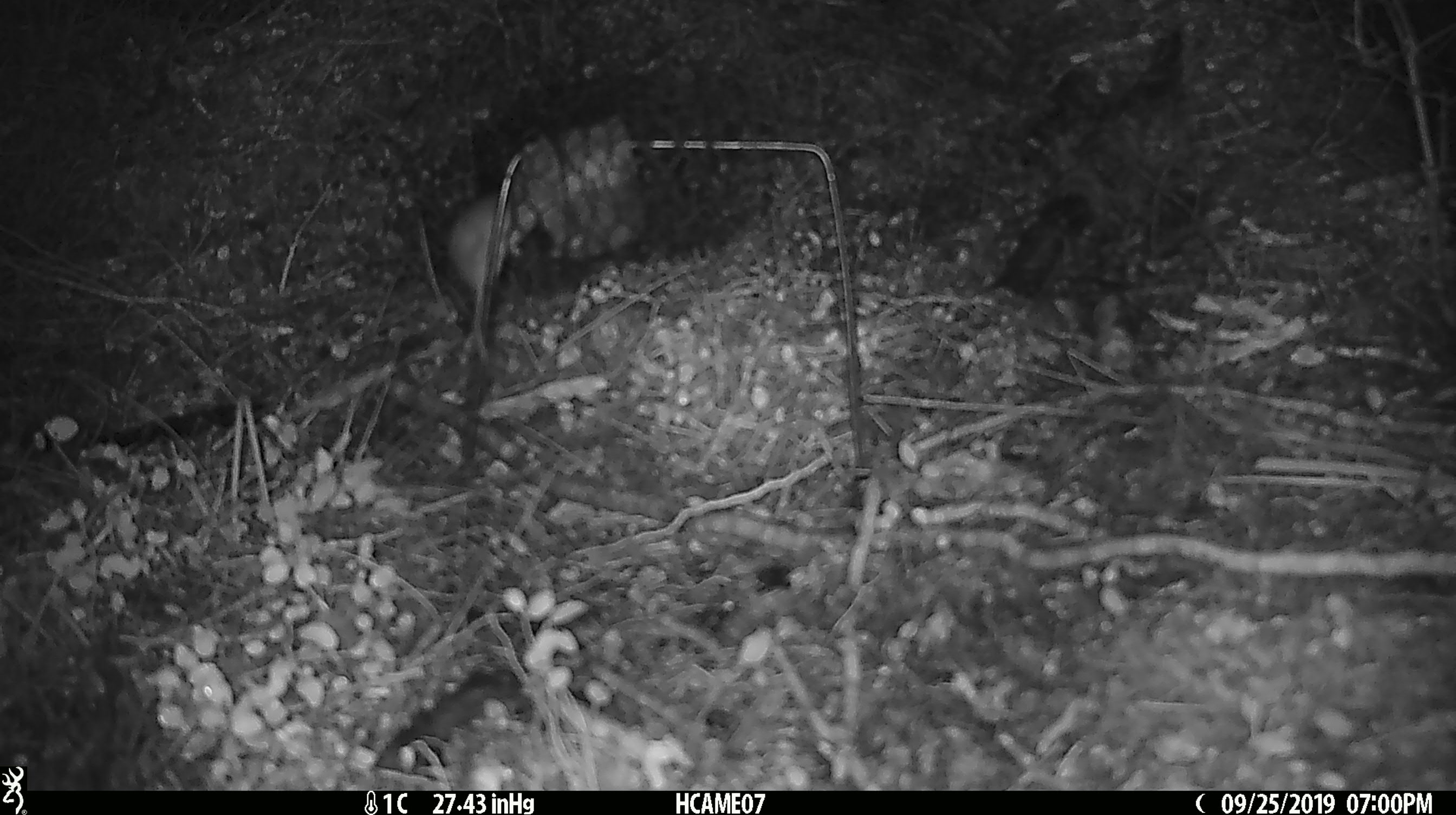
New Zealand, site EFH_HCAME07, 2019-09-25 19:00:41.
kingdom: Animalia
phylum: Chordata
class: Mammalia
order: Rodentia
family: Muridae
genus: Mus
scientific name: Mus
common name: mouse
Mouse (Mus).